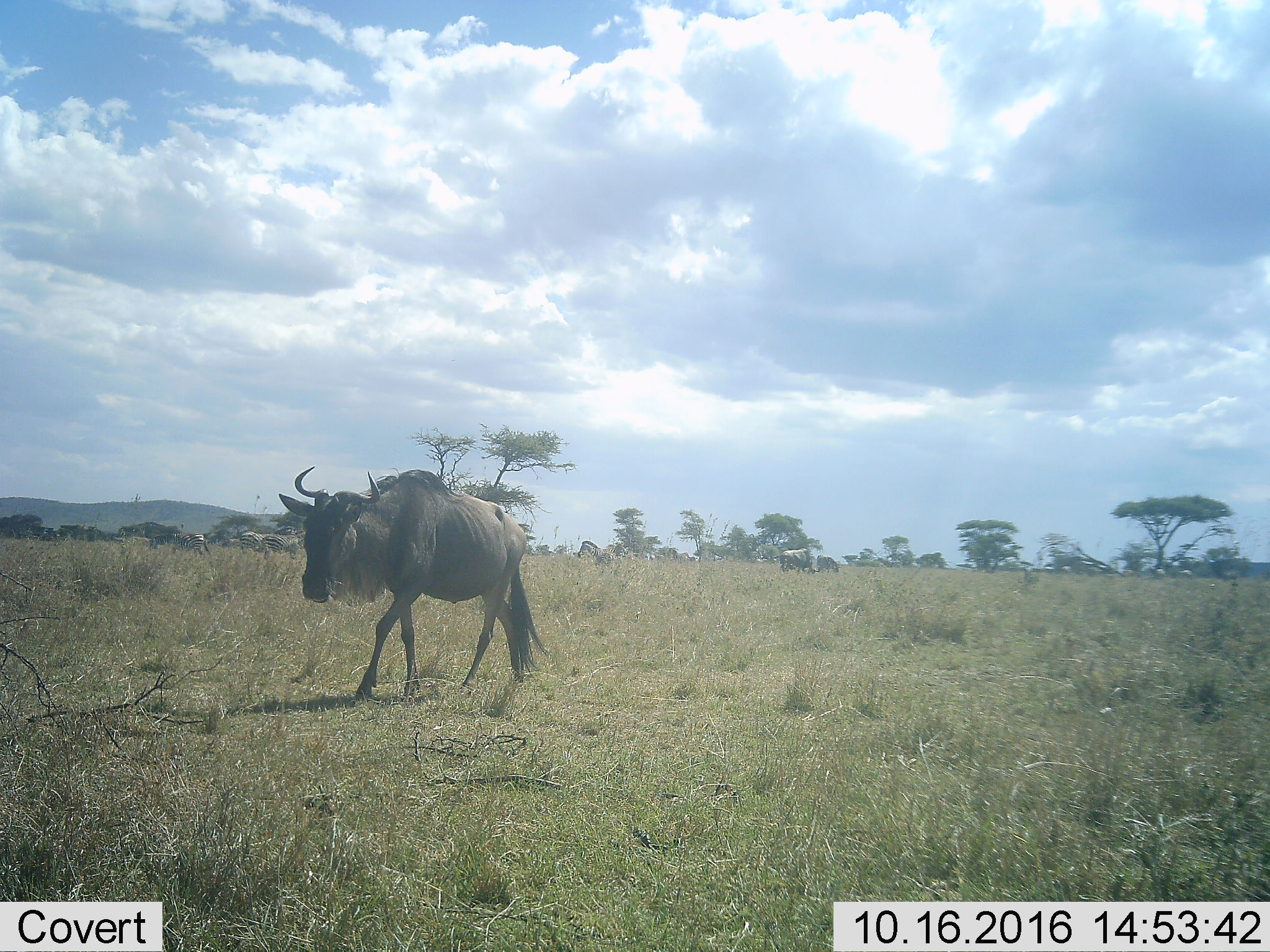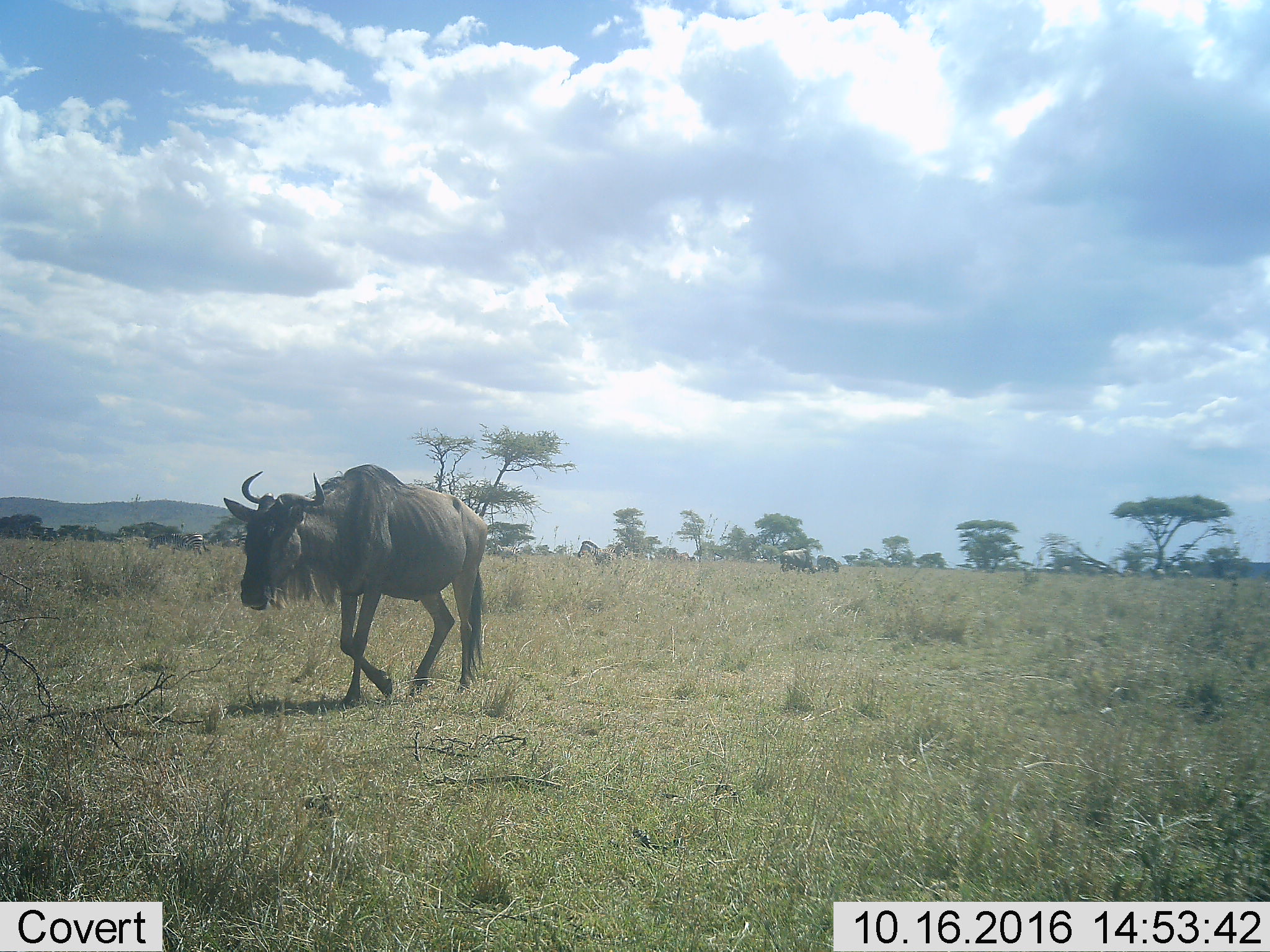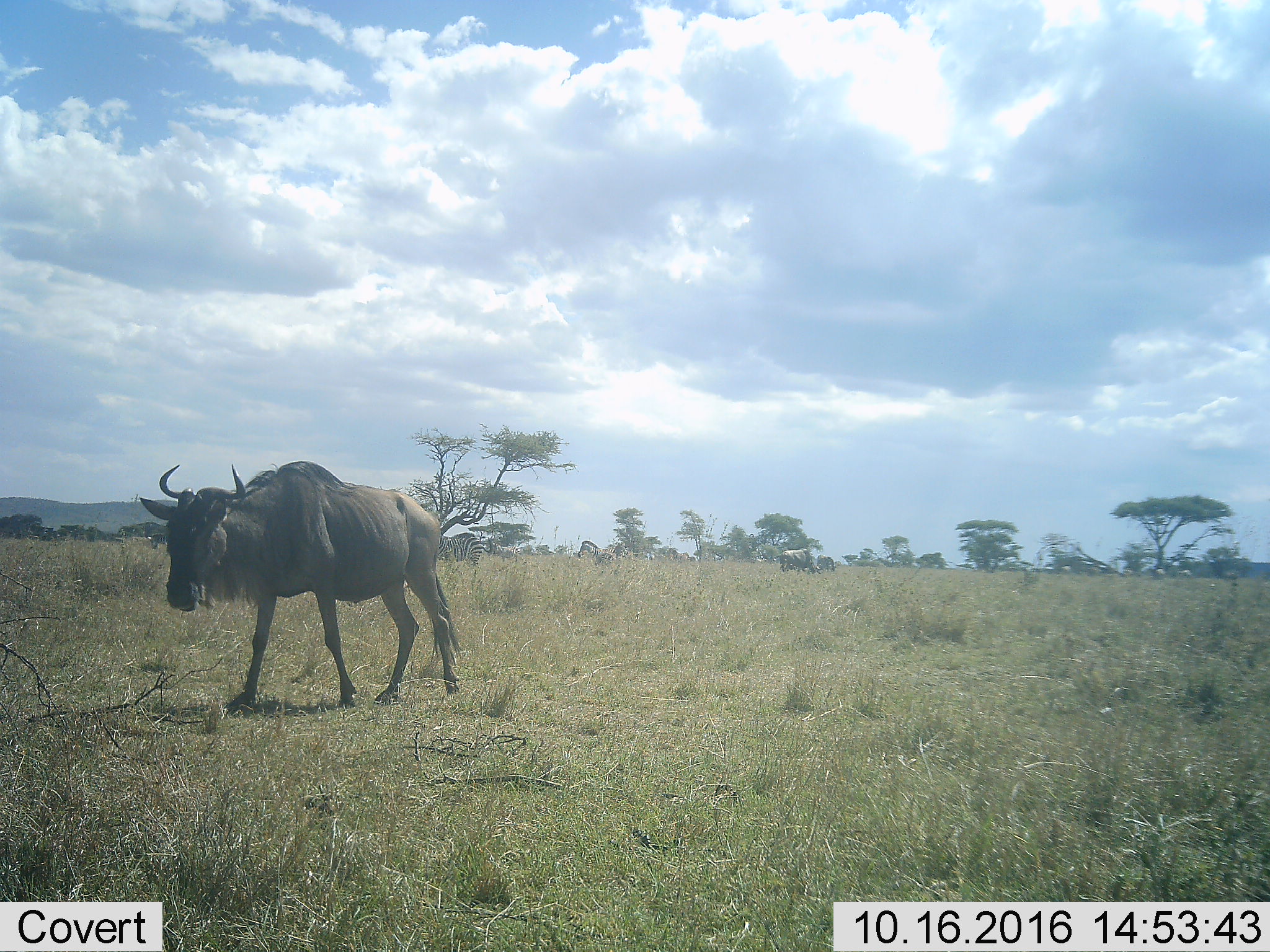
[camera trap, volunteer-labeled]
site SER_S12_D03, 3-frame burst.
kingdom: Animalia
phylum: Chordata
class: Mammalia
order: Artiodactyla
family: Bovidae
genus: Connochaetes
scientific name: Connochaetes taurinus taurinus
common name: blue wildebeest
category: wildebeestblue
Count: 1.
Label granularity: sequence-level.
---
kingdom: Animalia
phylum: Chordata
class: Mammalia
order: Perissodactyla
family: Equidae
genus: Equus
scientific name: Equus quagga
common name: plains zebra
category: zebraplains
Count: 5.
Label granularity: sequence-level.